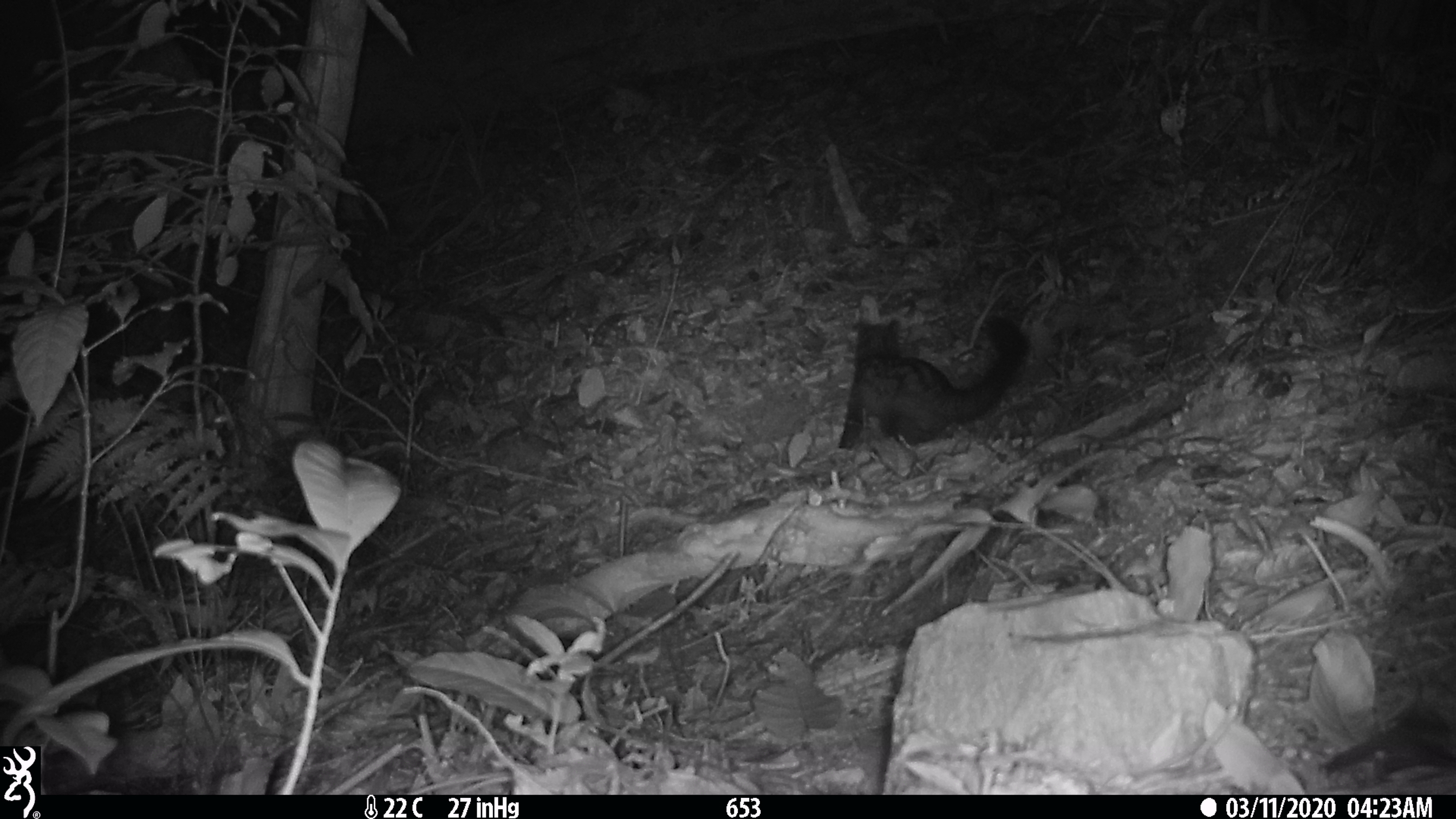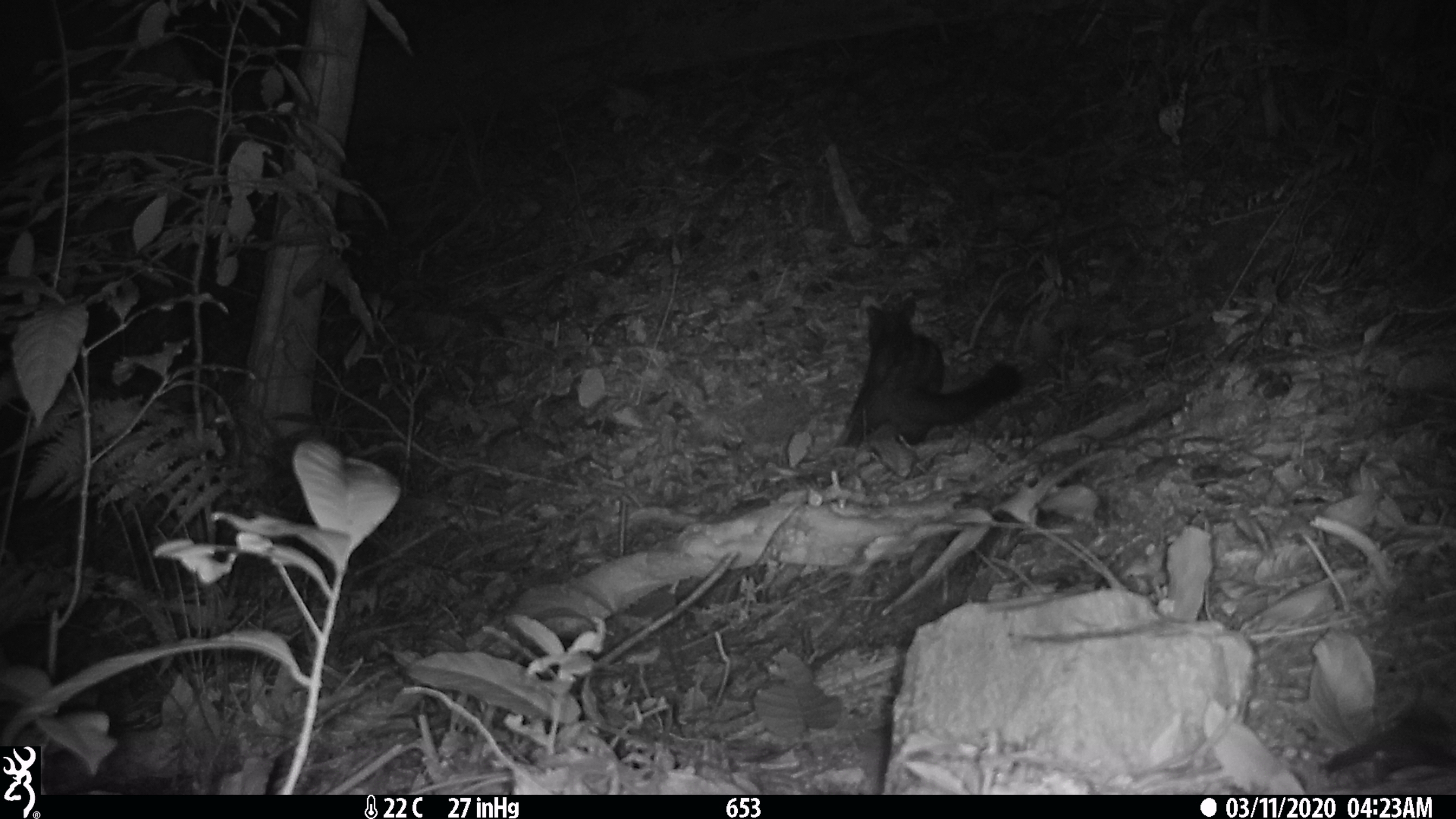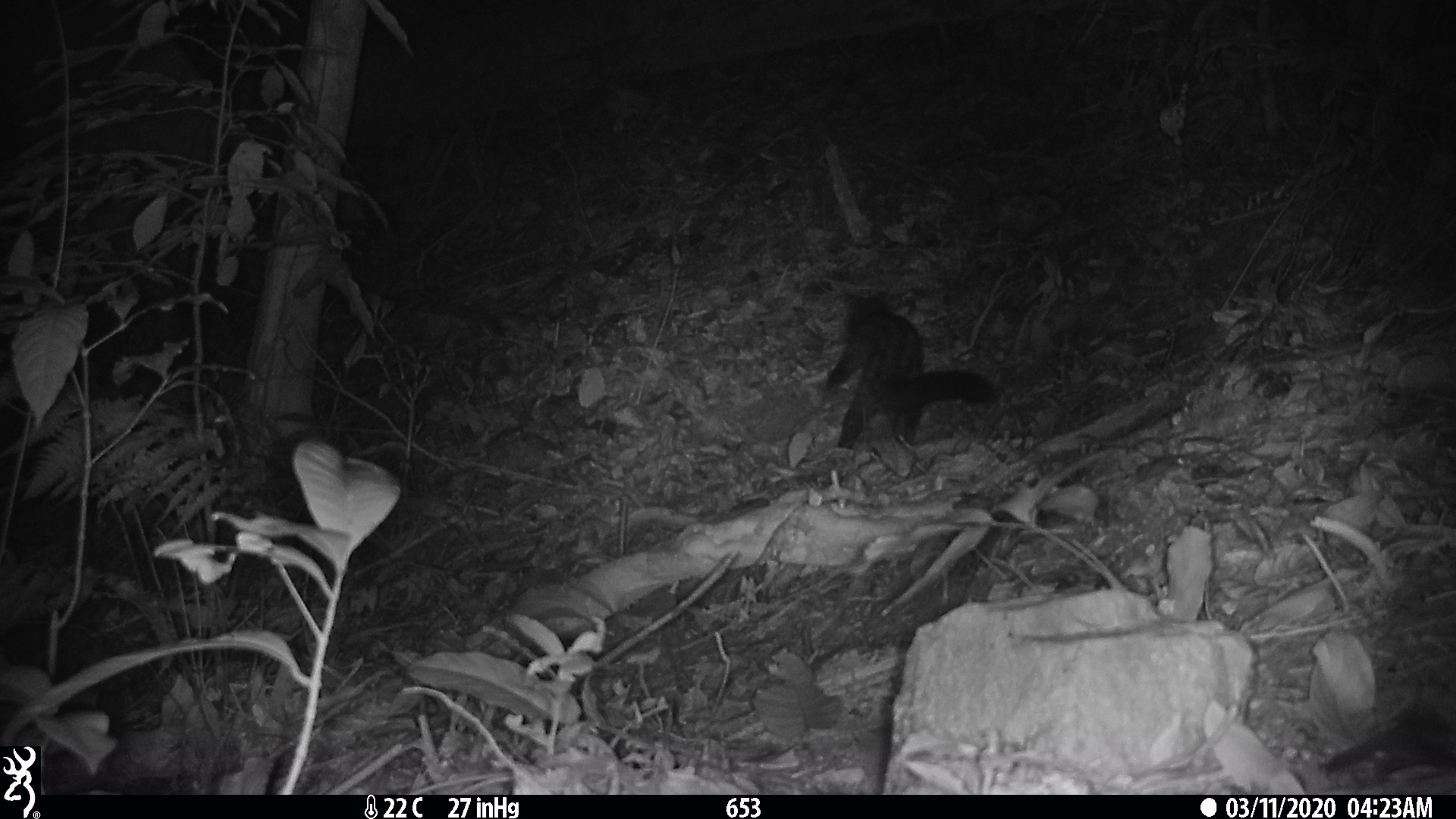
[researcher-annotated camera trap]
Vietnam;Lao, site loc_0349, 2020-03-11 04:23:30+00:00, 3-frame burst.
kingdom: Animalia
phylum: Chordata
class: Mammalia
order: Carnivora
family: Viverridae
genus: Paradoxurus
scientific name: Paradoxurus hermaphroditus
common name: common palm civet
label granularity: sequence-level